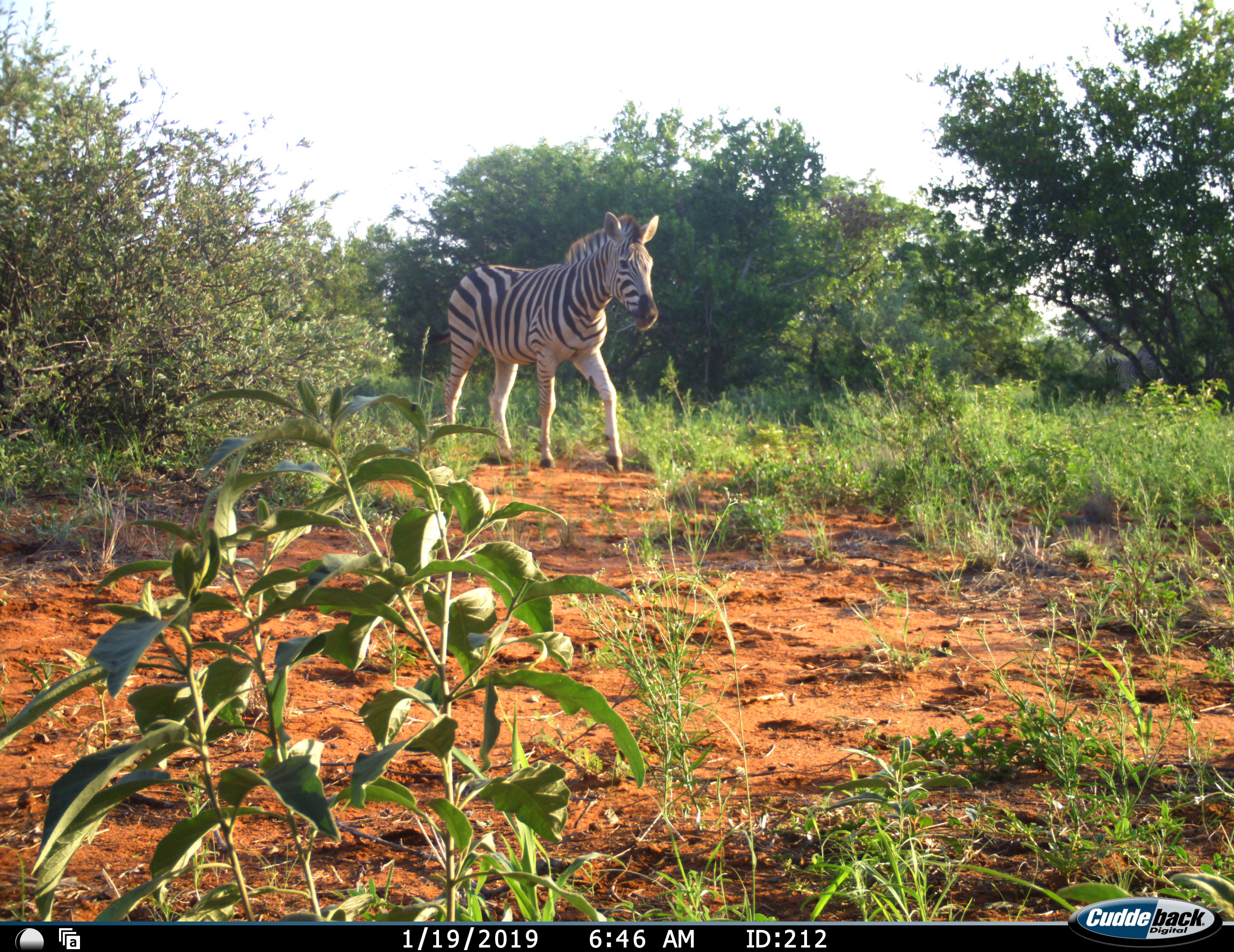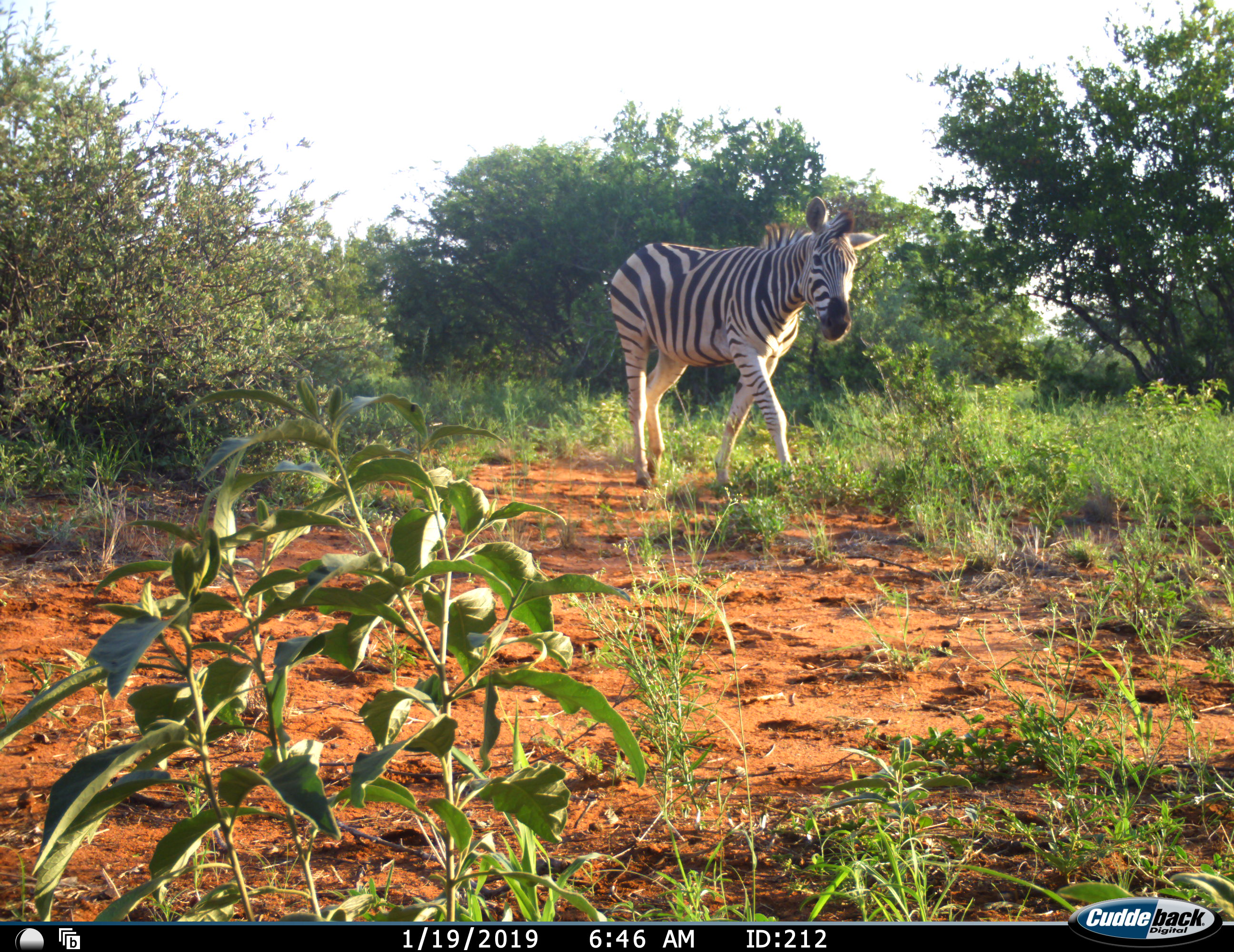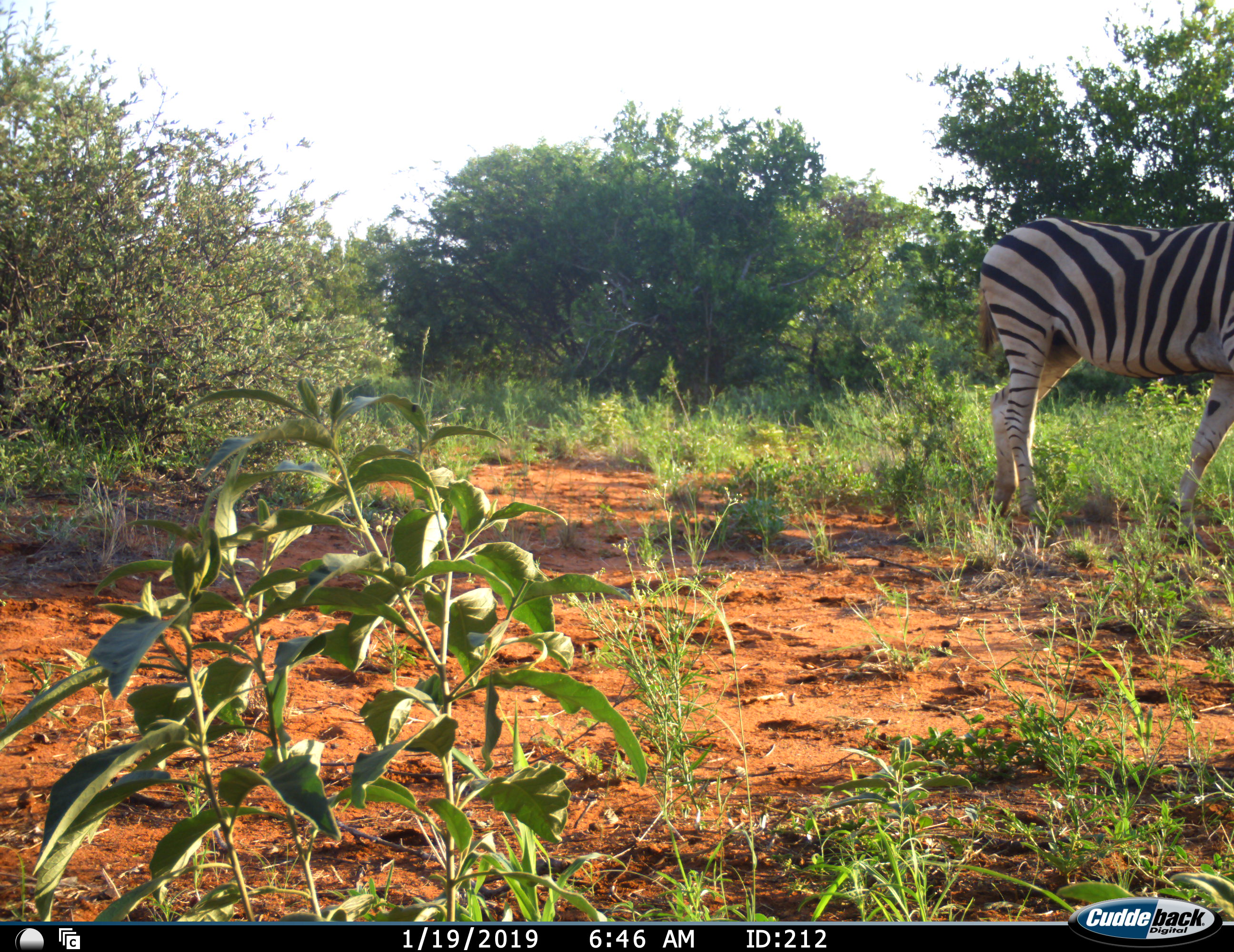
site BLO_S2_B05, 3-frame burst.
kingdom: Animalia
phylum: Chordata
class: Mammalia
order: Perissodactyla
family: Equidae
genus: Equus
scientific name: Equus quagga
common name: plains zebra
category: zebraplains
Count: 1.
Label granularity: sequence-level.